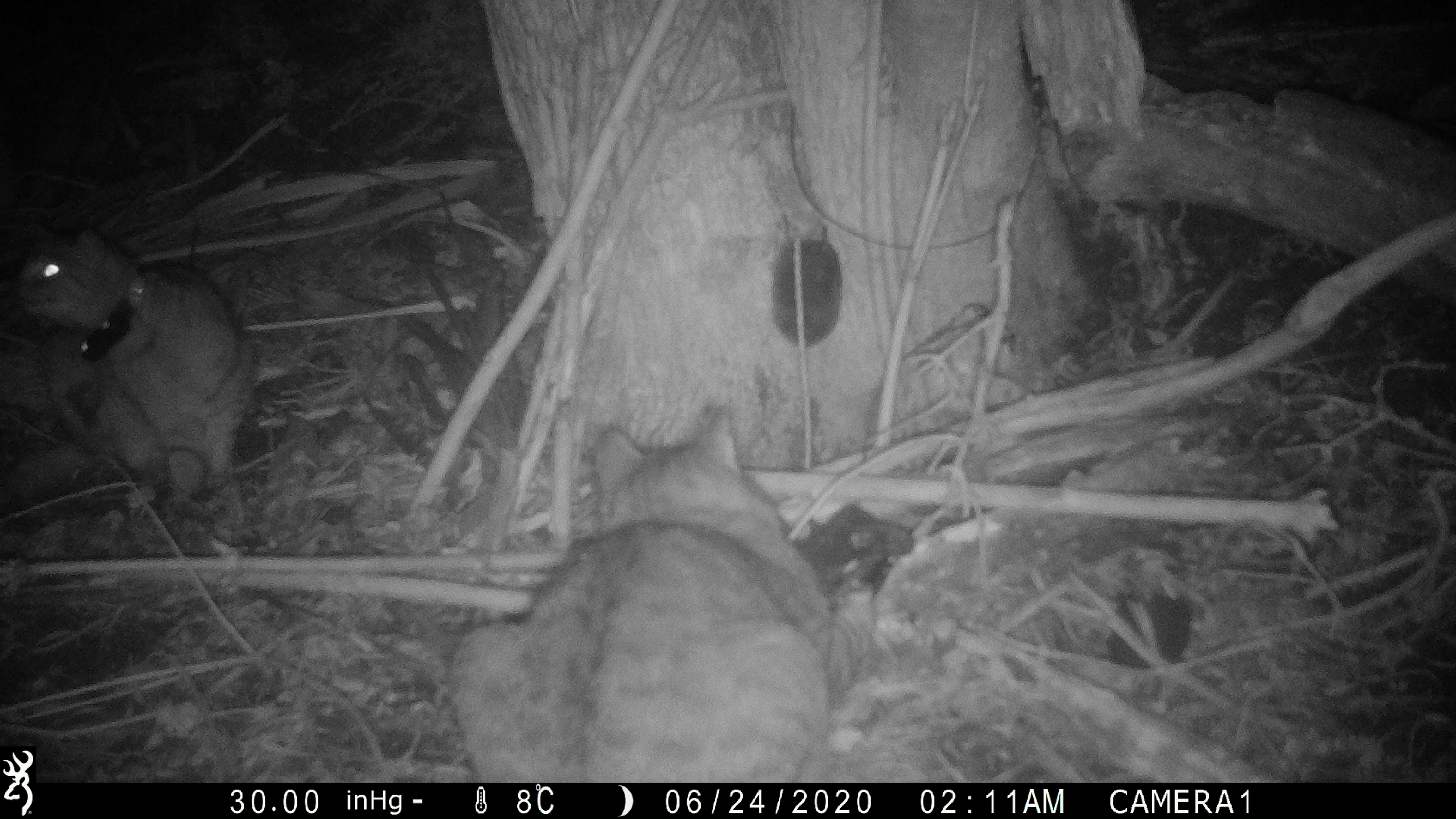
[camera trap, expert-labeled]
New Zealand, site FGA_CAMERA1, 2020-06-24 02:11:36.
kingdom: Animalia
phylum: Chordata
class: Mammalia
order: Carnivora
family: Felidae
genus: Felis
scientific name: Felis catus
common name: domestic cat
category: cat